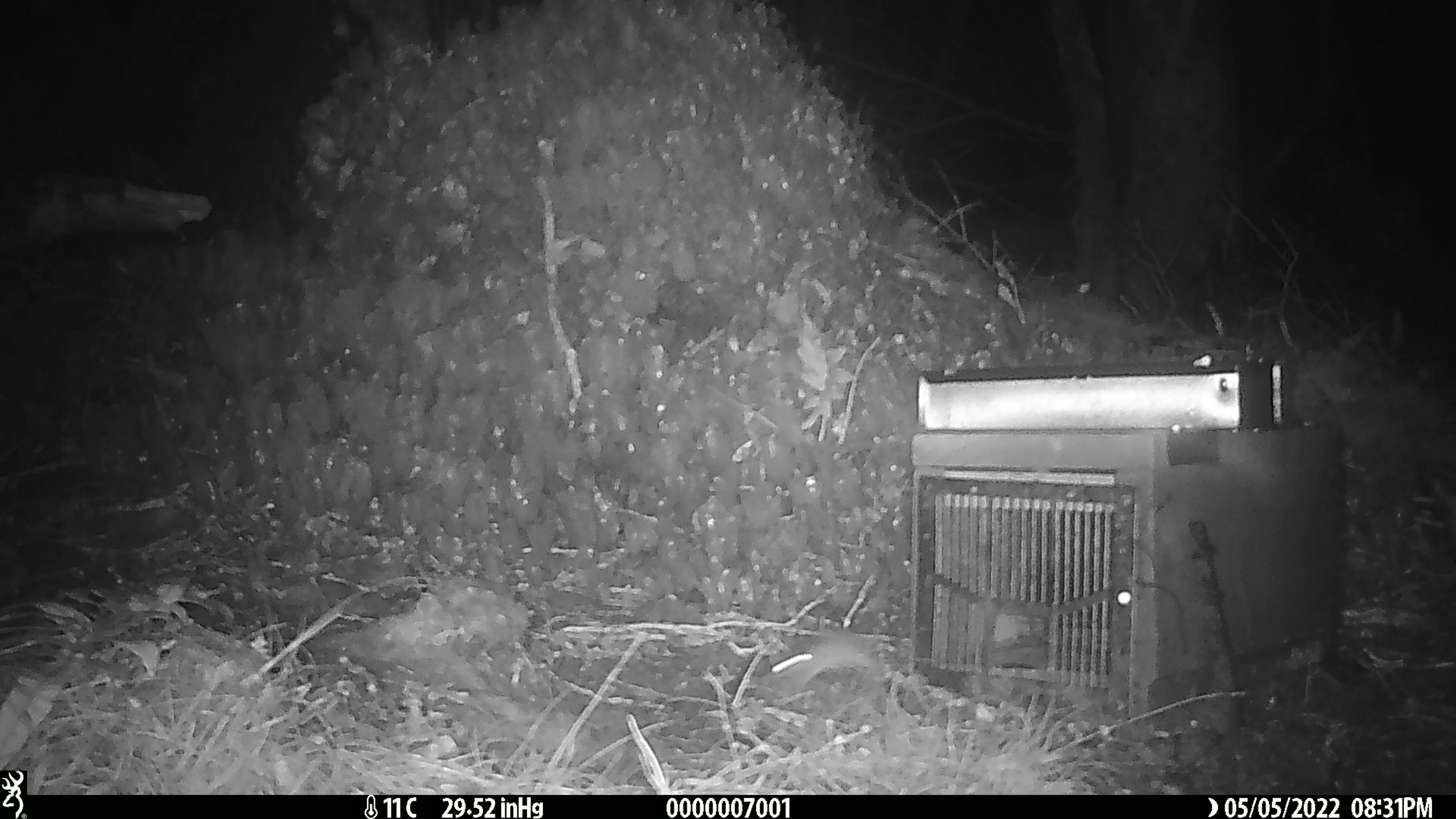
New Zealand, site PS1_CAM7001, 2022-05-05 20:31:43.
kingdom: Animalia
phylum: Chordata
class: Mammalia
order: Rodentia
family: Muridae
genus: Mus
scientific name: Mus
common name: mouse